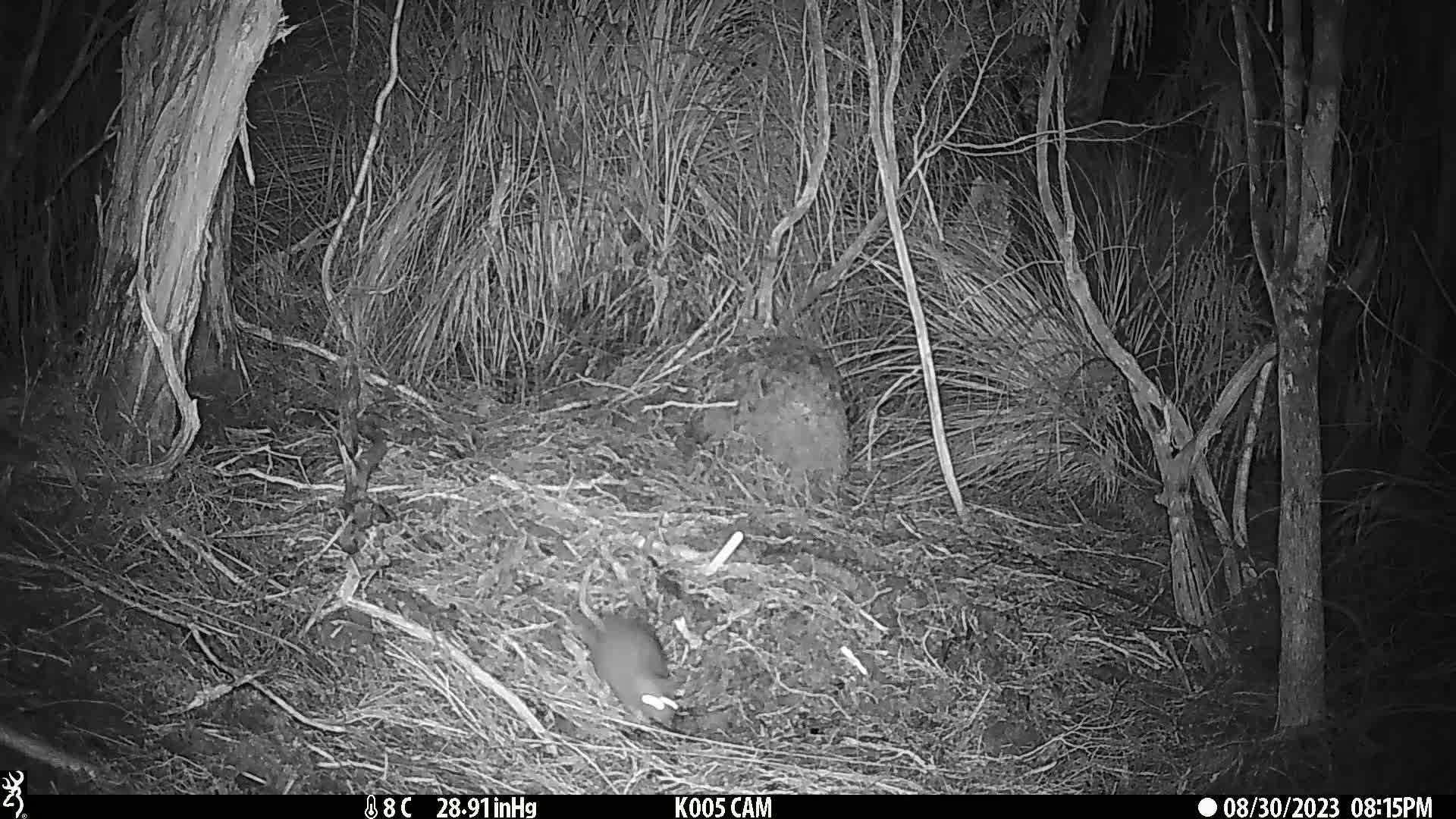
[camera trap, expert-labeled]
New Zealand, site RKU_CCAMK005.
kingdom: Animalia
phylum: Chordata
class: Mammalia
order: Rodentia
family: Muridae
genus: Rattus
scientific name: Rattus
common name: rat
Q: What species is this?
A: Rat (Rattus).